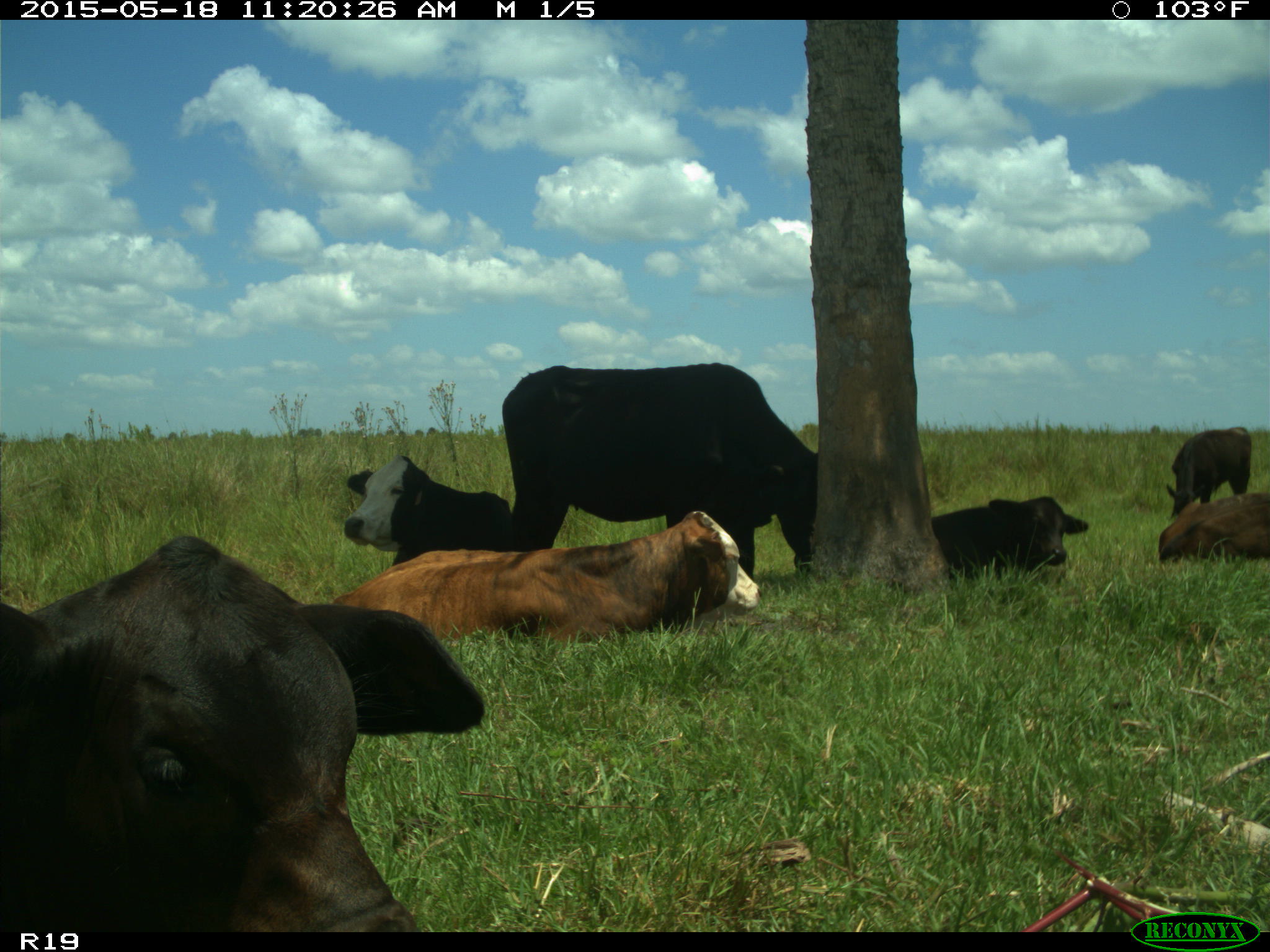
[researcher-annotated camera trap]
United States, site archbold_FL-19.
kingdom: Animalia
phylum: Chordata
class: Mammalia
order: Artiodactyla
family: Bovidae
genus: Bos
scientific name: Bos taurus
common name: domestic cow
Bos taurus (domestic cow).